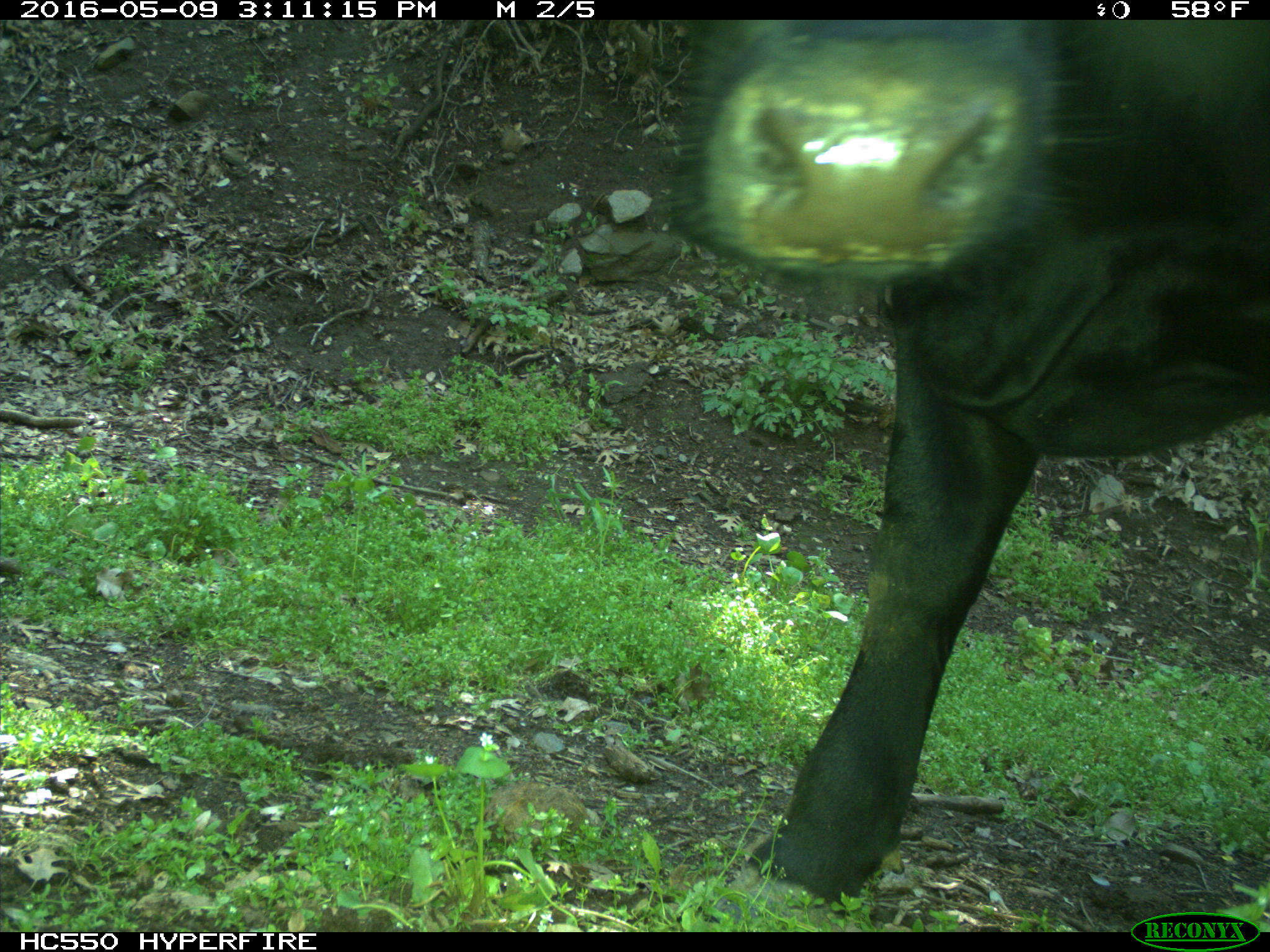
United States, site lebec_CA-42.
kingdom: Animalia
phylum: Chordata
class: Mammalia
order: Artiodactyla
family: Bovidae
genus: Bos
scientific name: Bos taurus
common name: domestic cow